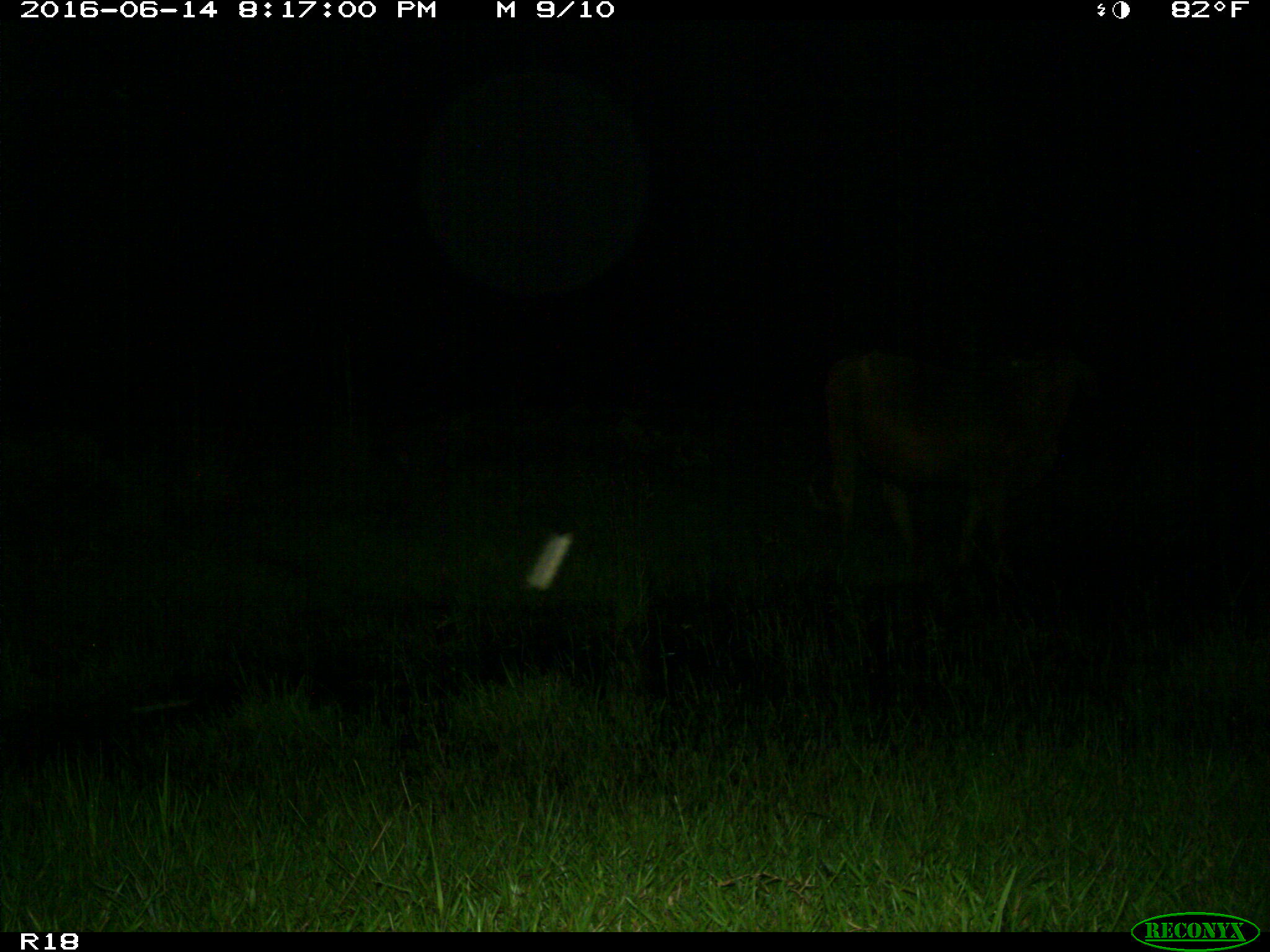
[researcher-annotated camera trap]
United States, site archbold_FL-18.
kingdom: Animalia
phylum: Chordata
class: Mammalia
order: Artiodactyla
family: Bovidae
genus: Bos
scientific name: Bos taurus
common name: domestic cow